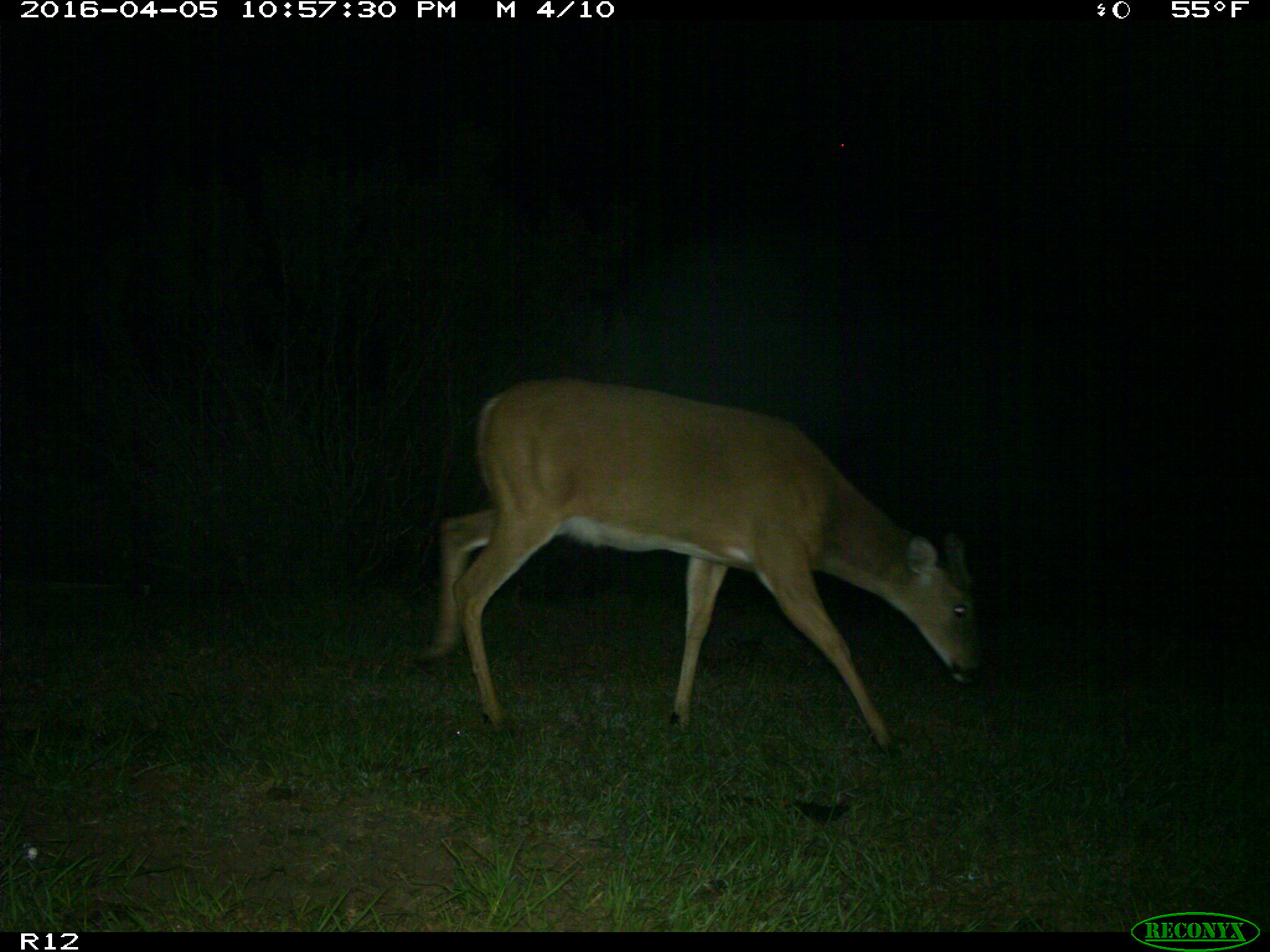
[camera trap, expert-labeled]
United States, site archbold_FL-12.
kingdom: Animalia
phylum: Chordata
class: Mammalia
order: Artiodactyla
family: Cervidae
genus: Odocoileus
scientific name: Odocoileus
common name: deer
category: unidentified deer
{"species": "unidentified deer (deer) (Odocoileus)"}